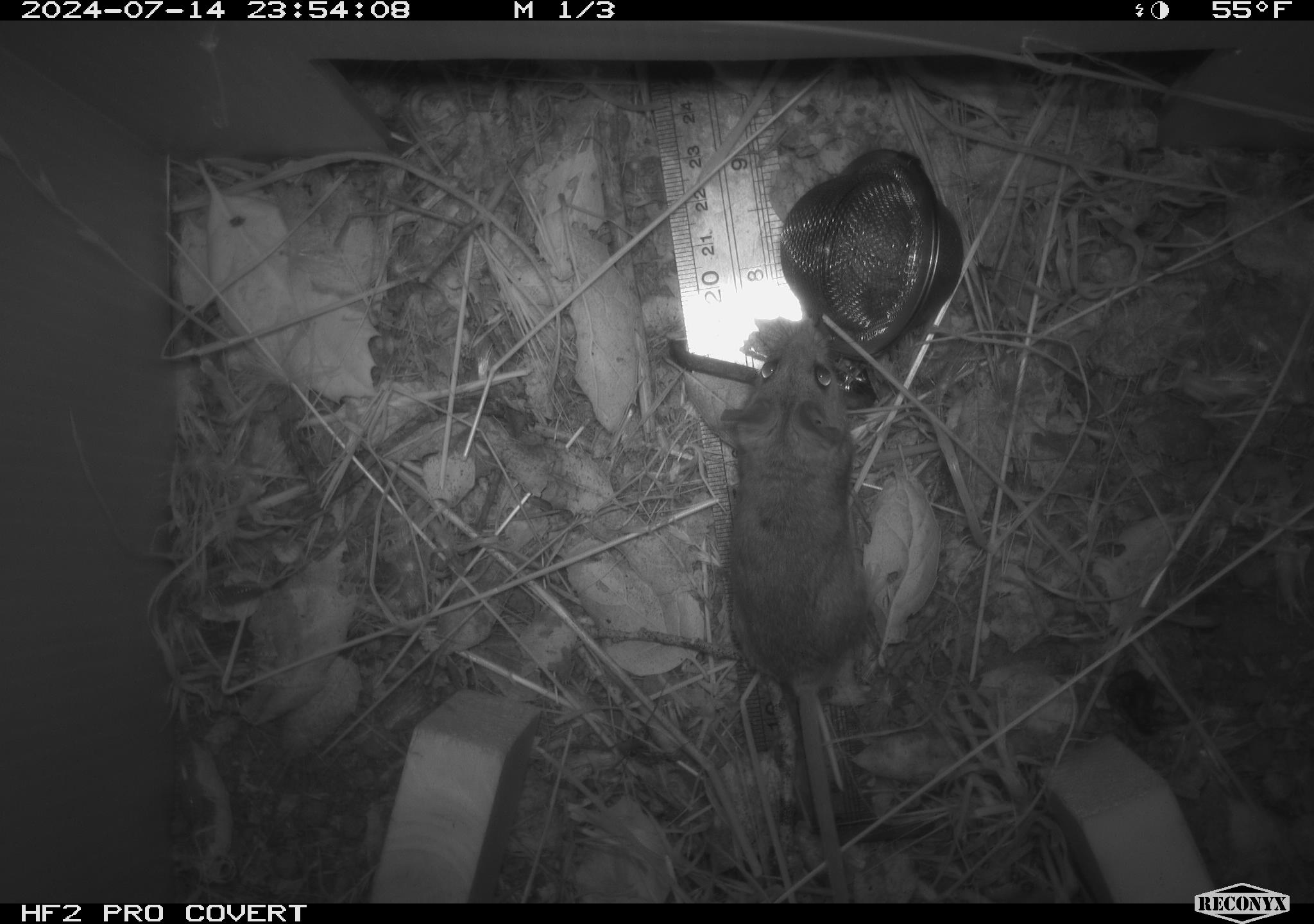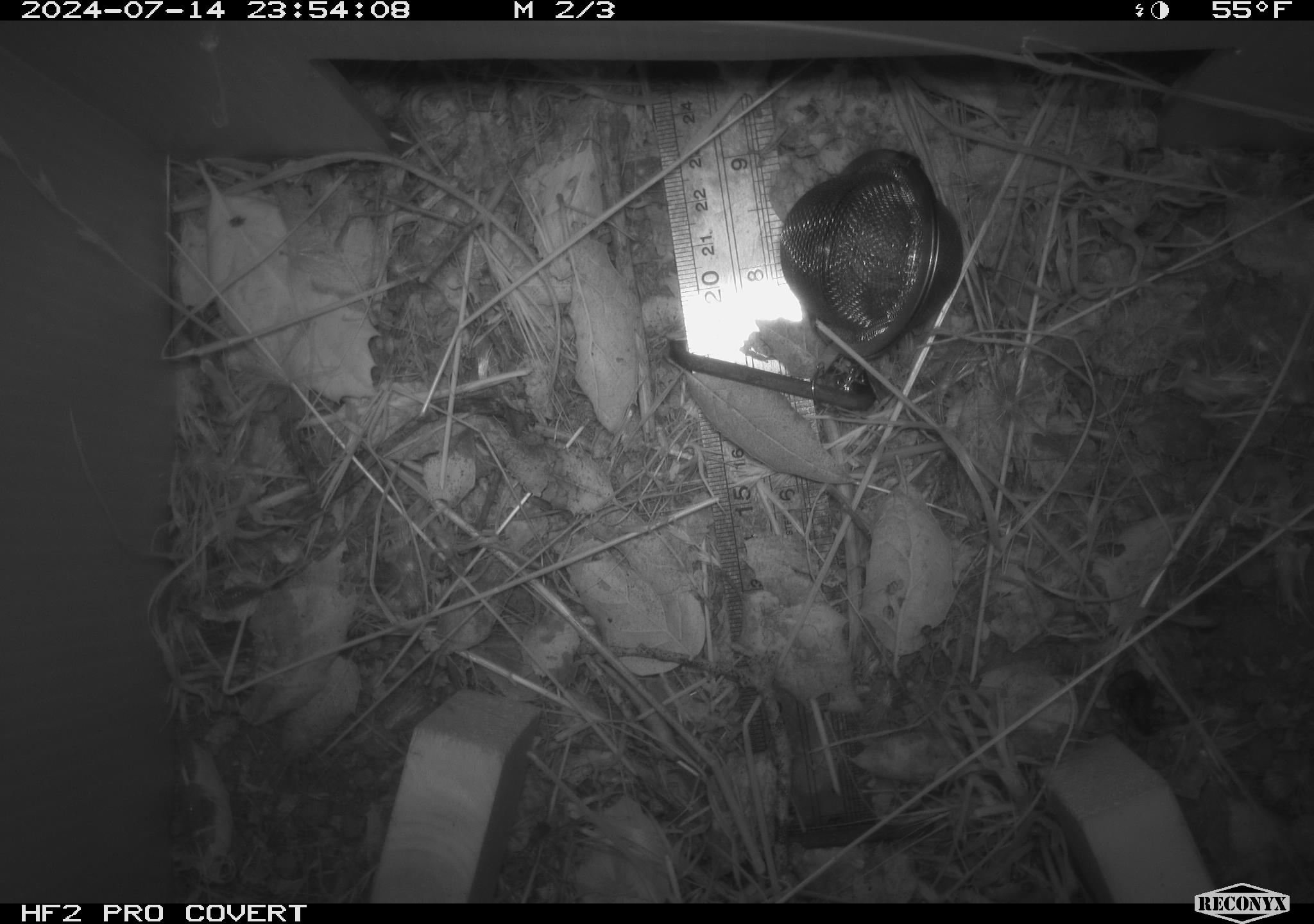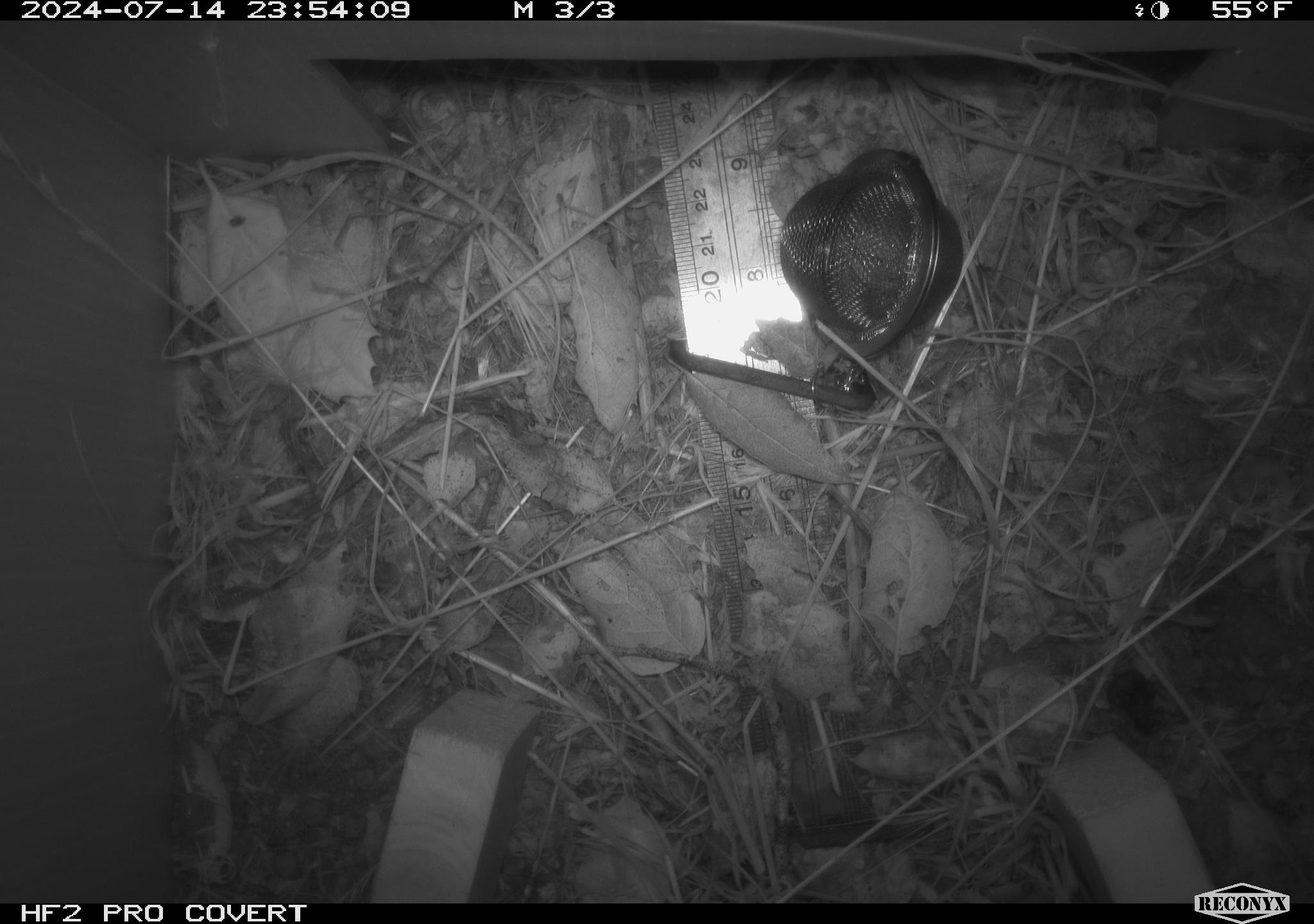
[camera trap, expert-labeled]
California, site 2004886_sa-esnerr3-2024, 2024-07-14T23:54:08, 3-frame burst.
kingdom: Animalia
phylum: Chordata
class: Mammalia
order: Rodentia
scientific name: Rodentia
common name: rodent